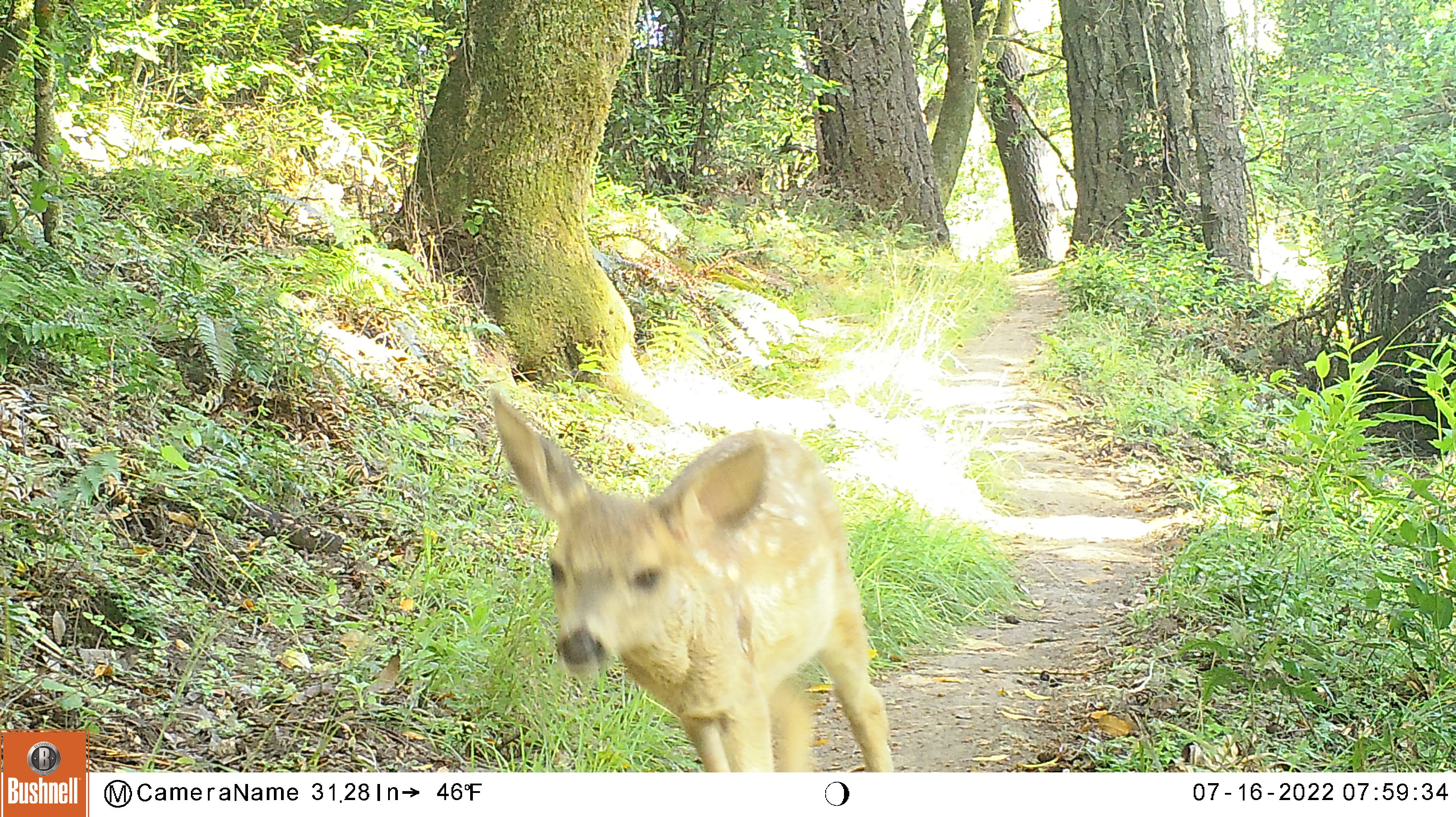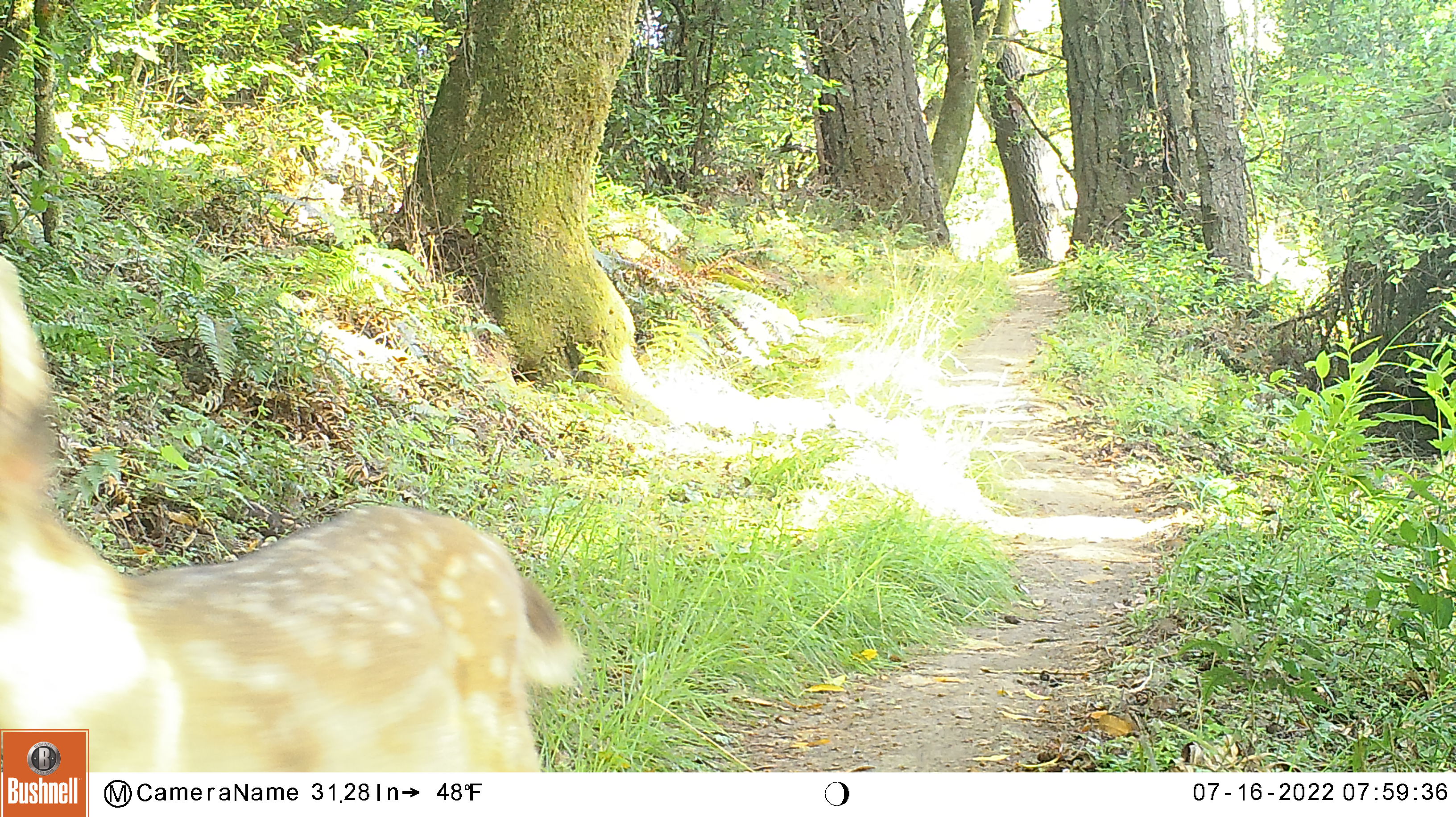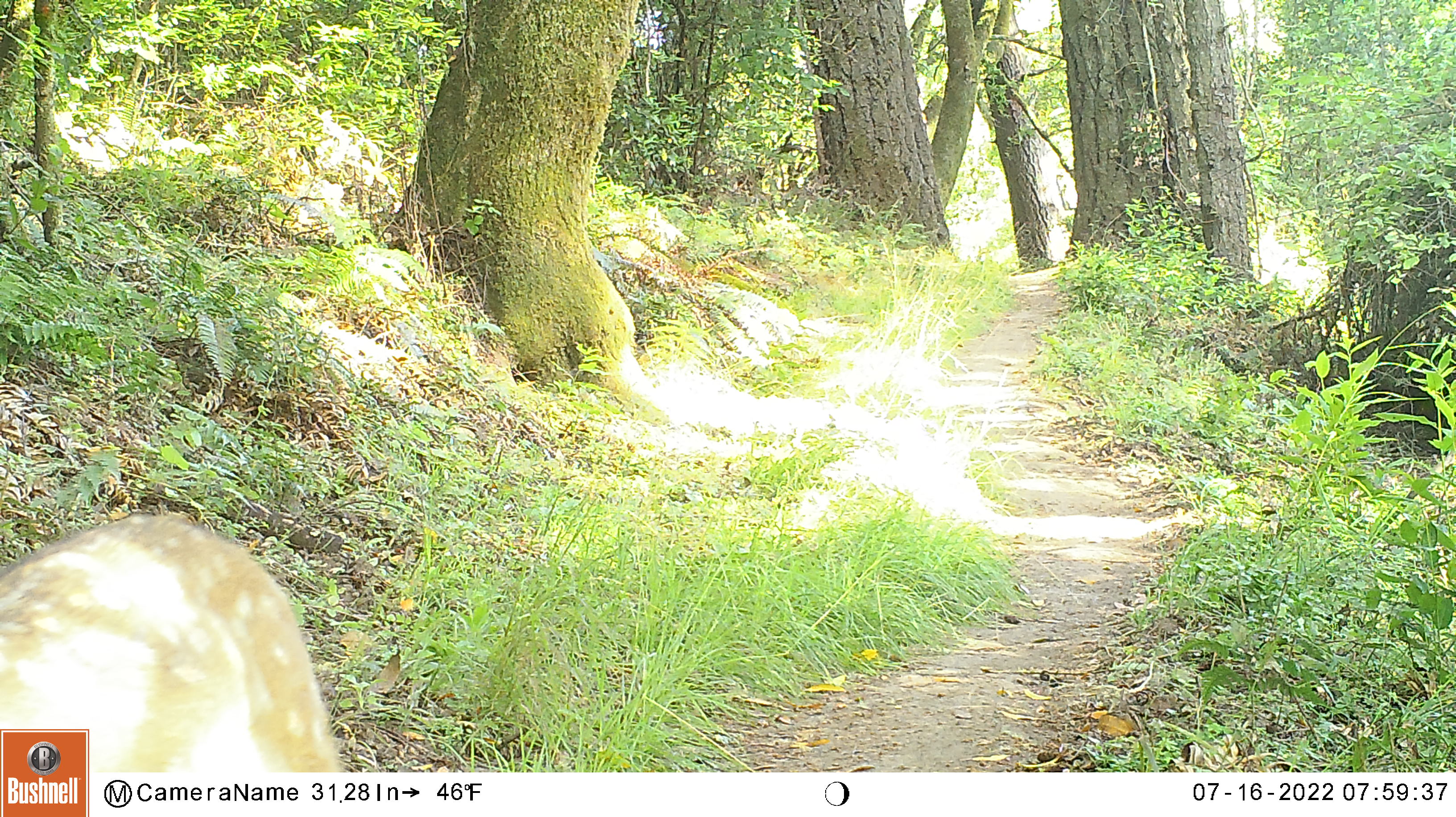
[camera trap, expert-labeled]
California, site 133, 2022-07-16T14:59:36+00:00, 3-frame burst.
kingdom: Animalia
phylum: Chordata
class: Mammalia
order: Artiodactyla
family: Cervidae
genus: Odocoileus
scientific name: Odocoileus hemionus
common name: mule deer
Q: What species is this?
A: Mule deer (Odocoileus hemionus).